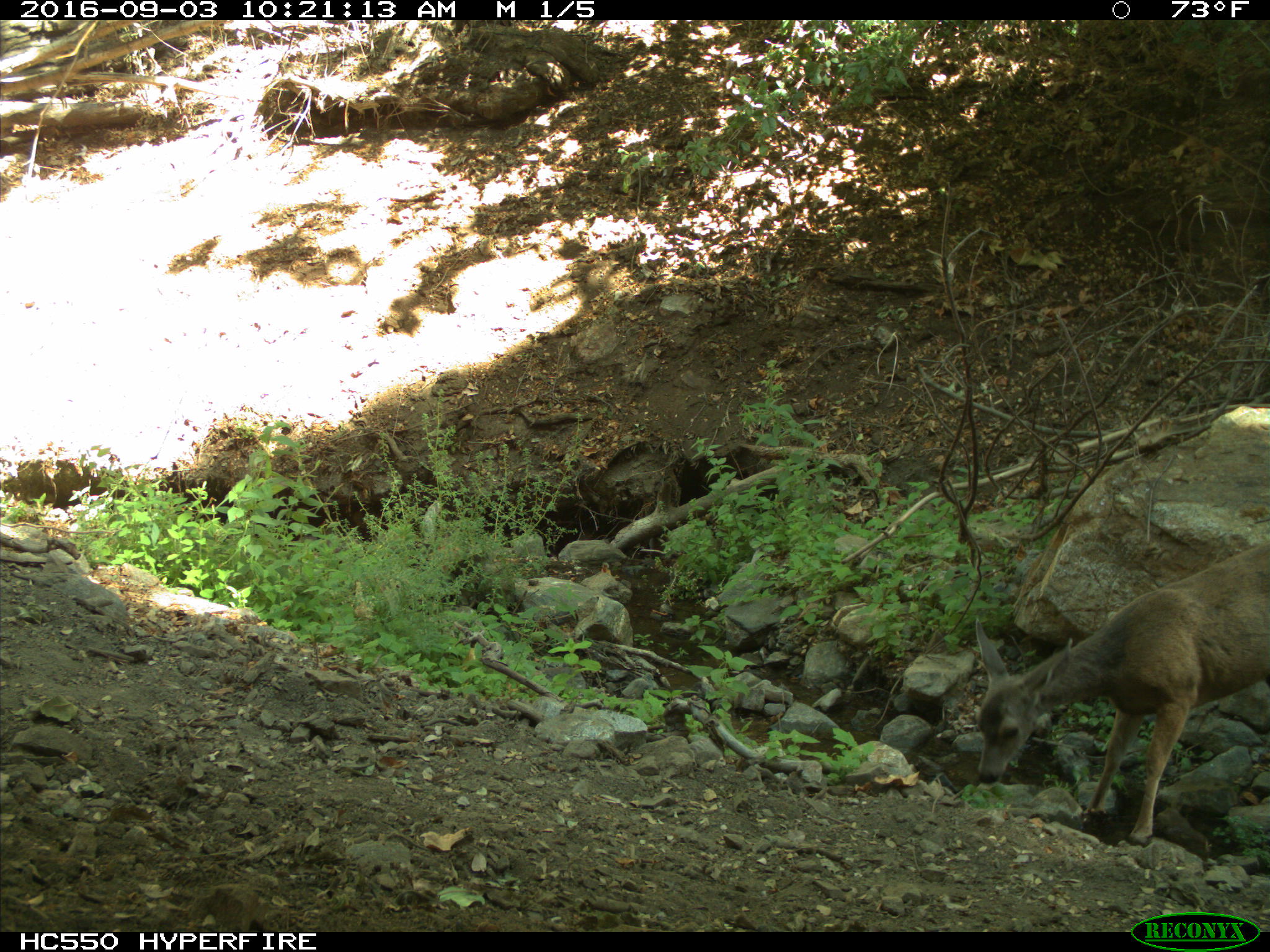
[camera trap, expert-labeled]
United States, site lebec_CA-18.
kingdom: Animalia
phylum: Chordata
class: Mammalia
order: Artiodactyla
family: Cervidae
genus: Odocoileus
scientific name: Odocoileus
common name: deer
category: unidentified deer